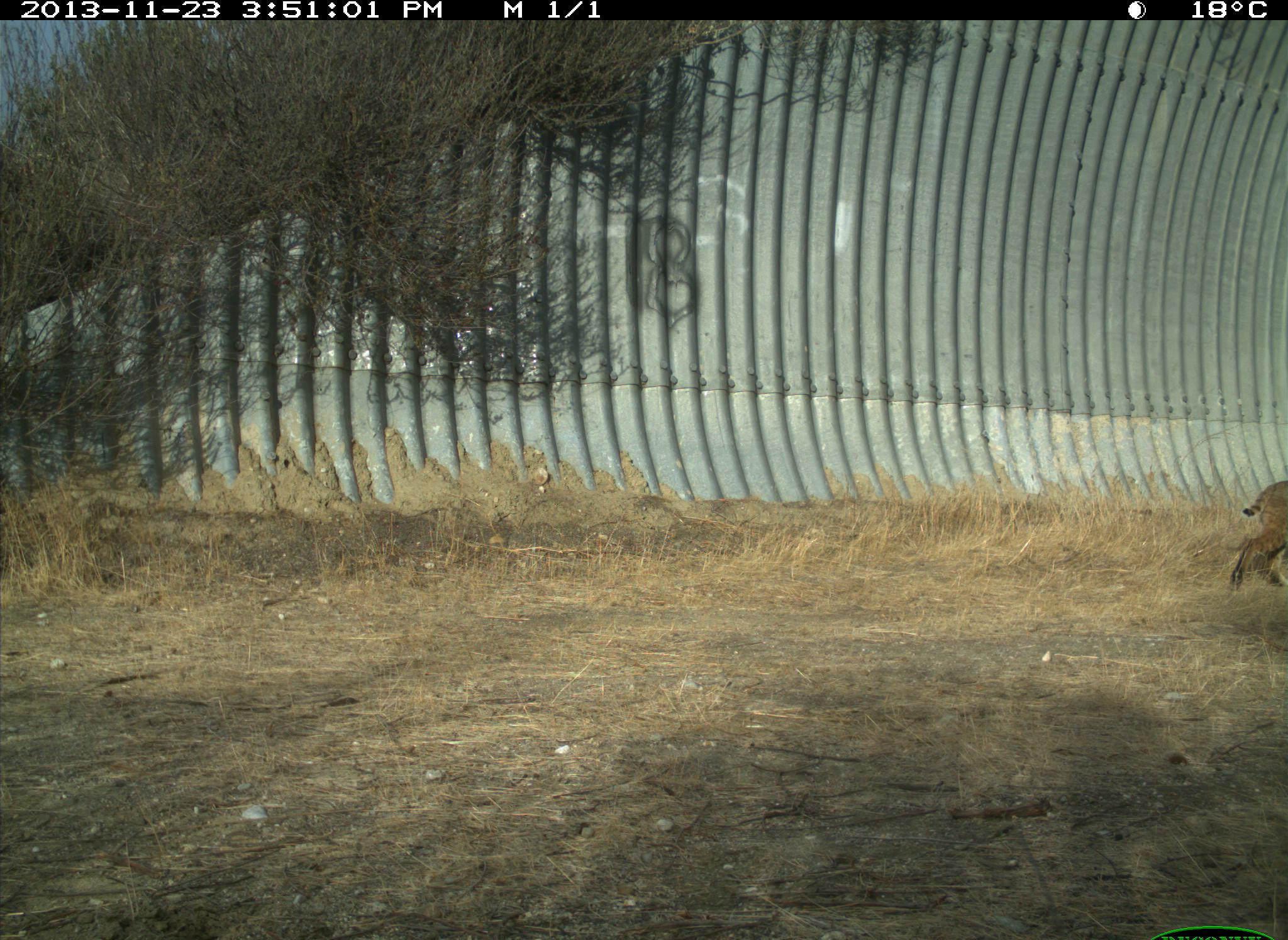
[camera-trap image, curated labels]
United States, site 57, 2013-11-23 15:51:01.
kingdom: Animalia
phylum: Chordata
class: Mammalia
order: Carnivora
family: Felidae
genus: Lynx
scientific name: Lynx rufus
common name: bobcat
Bobcat (Lynx rufus).